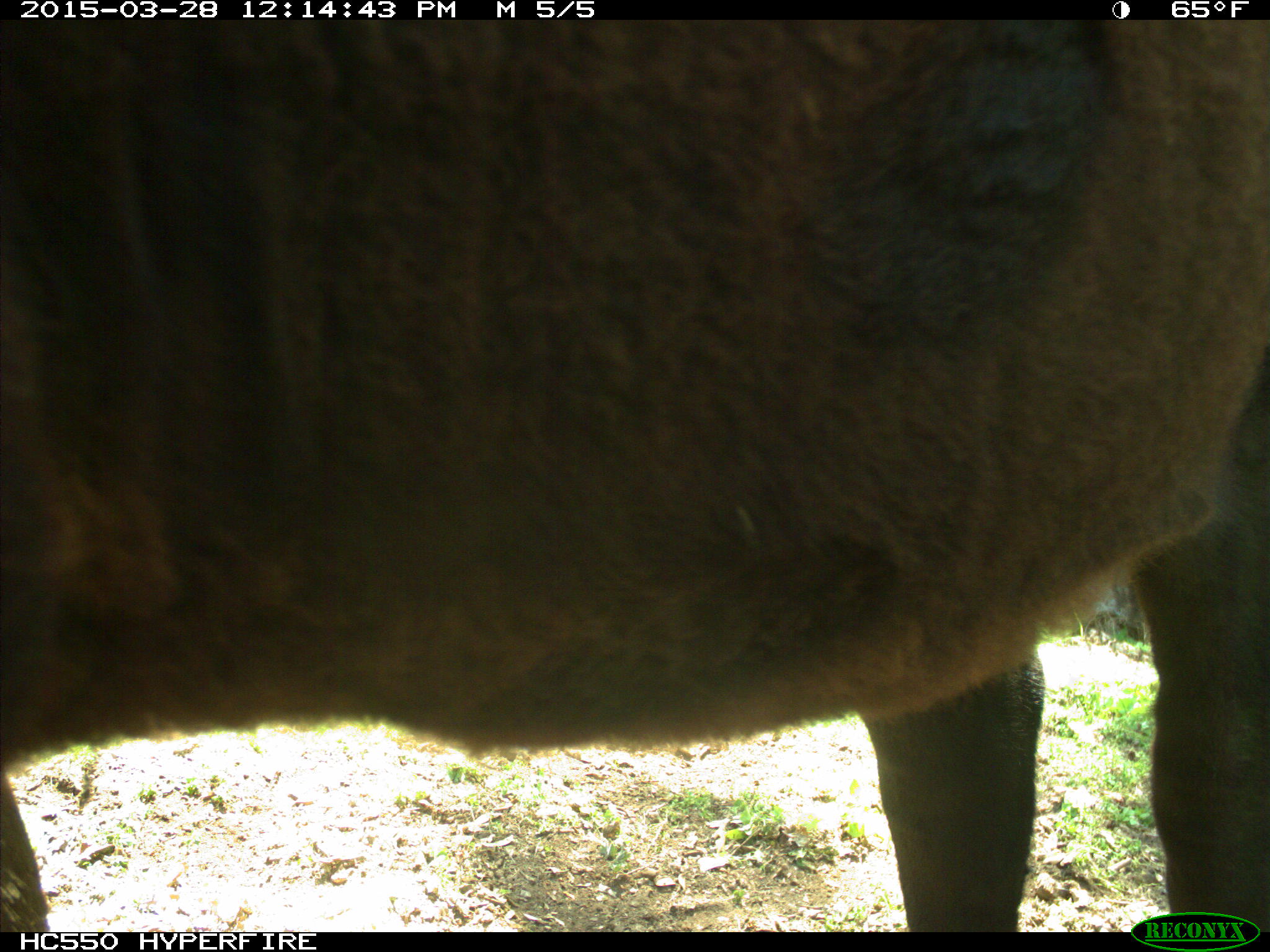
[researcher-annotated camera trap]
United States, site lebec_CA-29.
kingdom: Animalia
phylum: Chordata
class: Mammalia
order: Artiodactyla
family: Bovidae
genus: Bos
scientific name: Bos taurus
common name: domestic cow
Bos taurus (domestic cow).